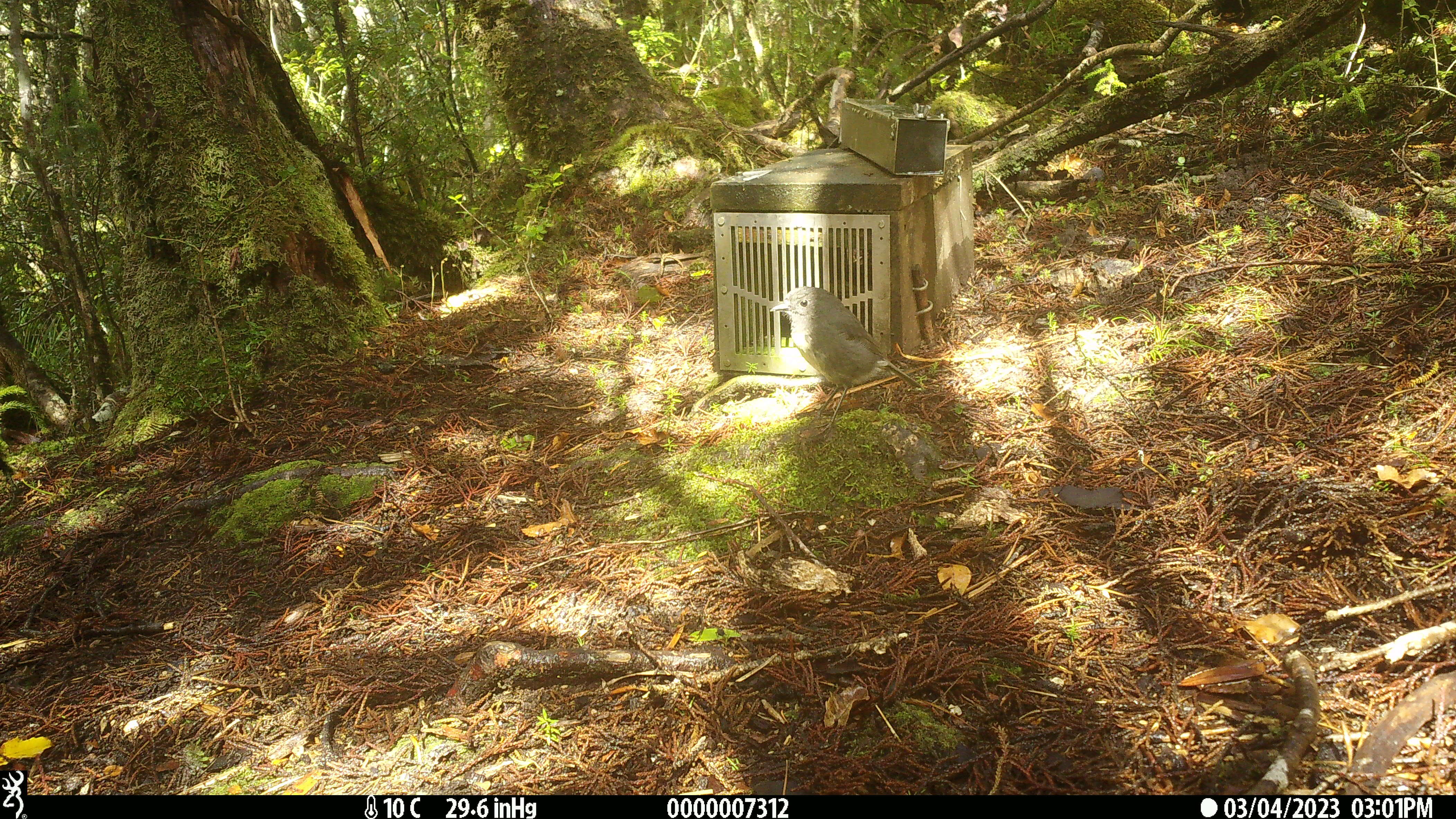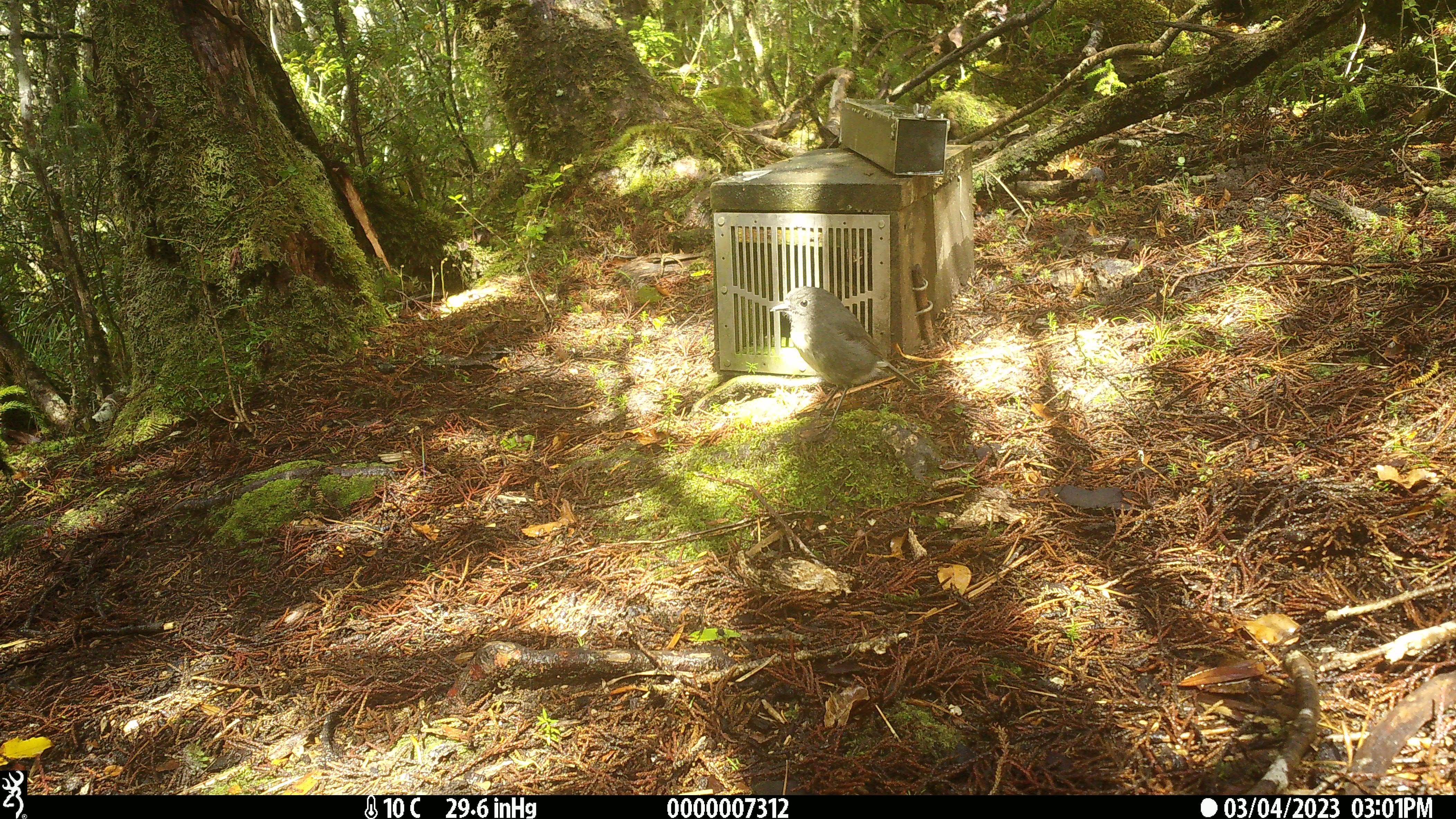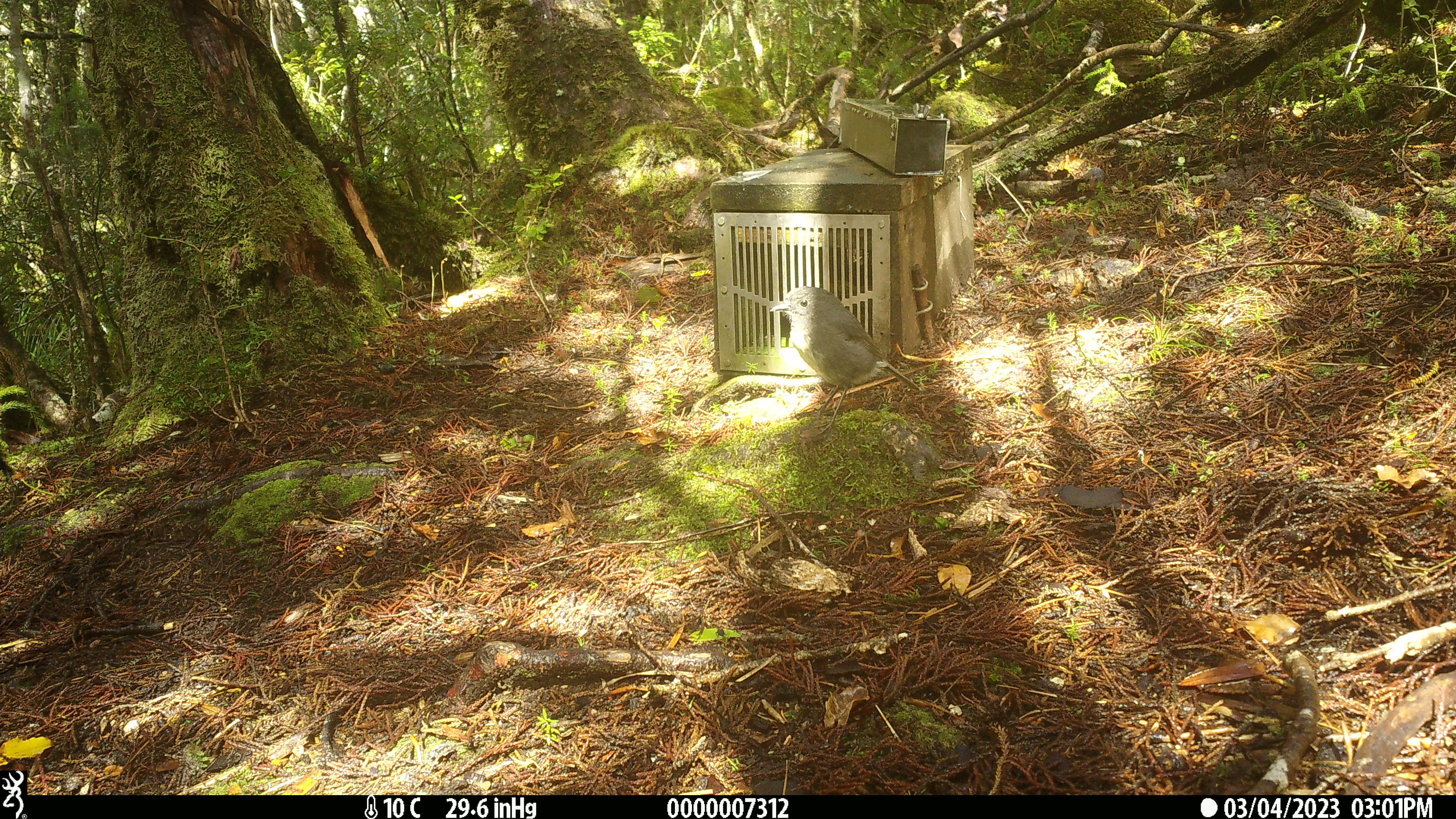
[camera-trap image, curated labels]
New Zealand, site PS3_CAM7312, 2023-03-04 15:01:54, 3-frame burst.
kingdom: Animalia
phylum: Chordata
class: Aves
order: Passeriformes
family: Petroicidae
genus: Petroica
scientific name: Petroica australis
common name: new zealand robin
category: robin